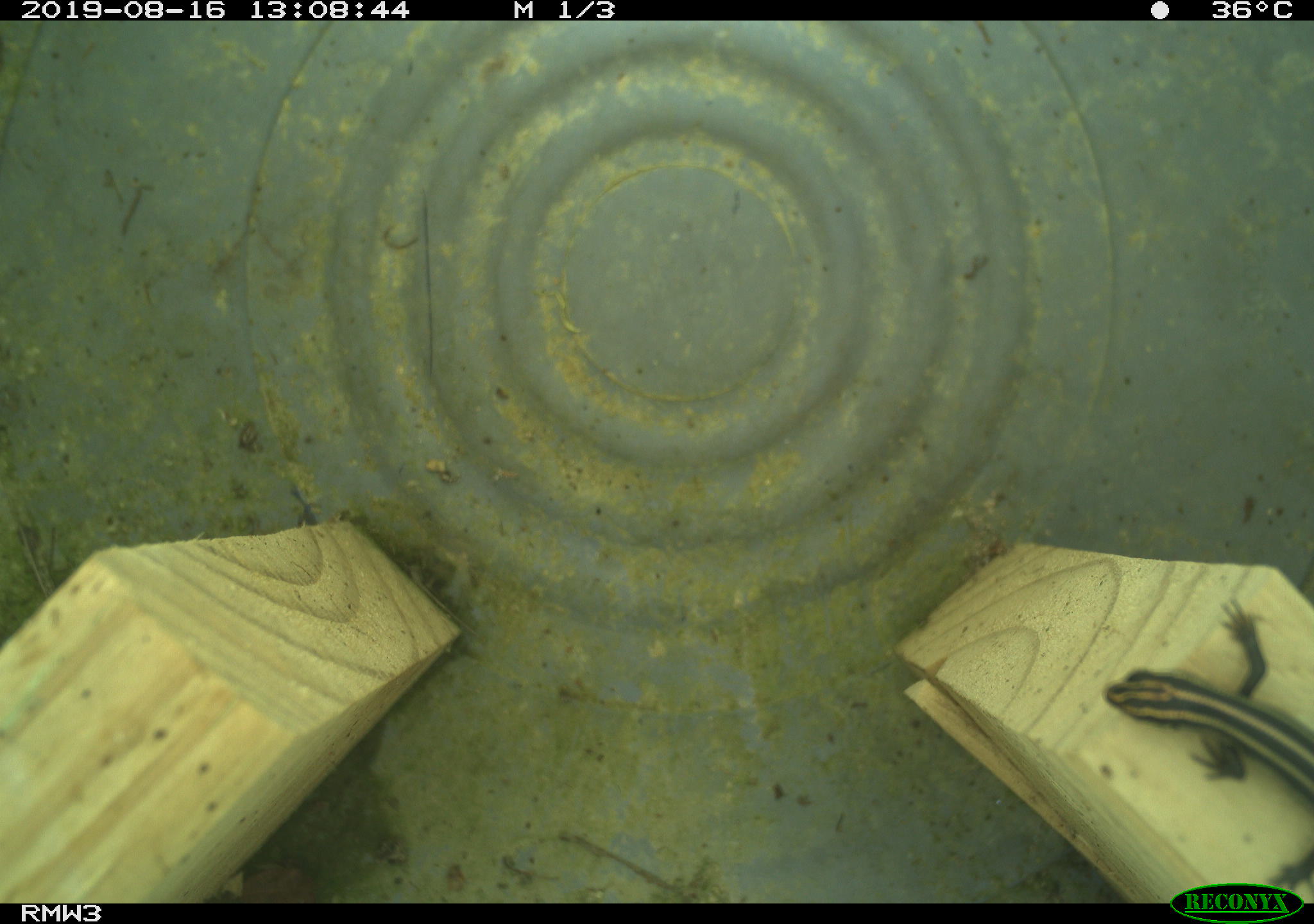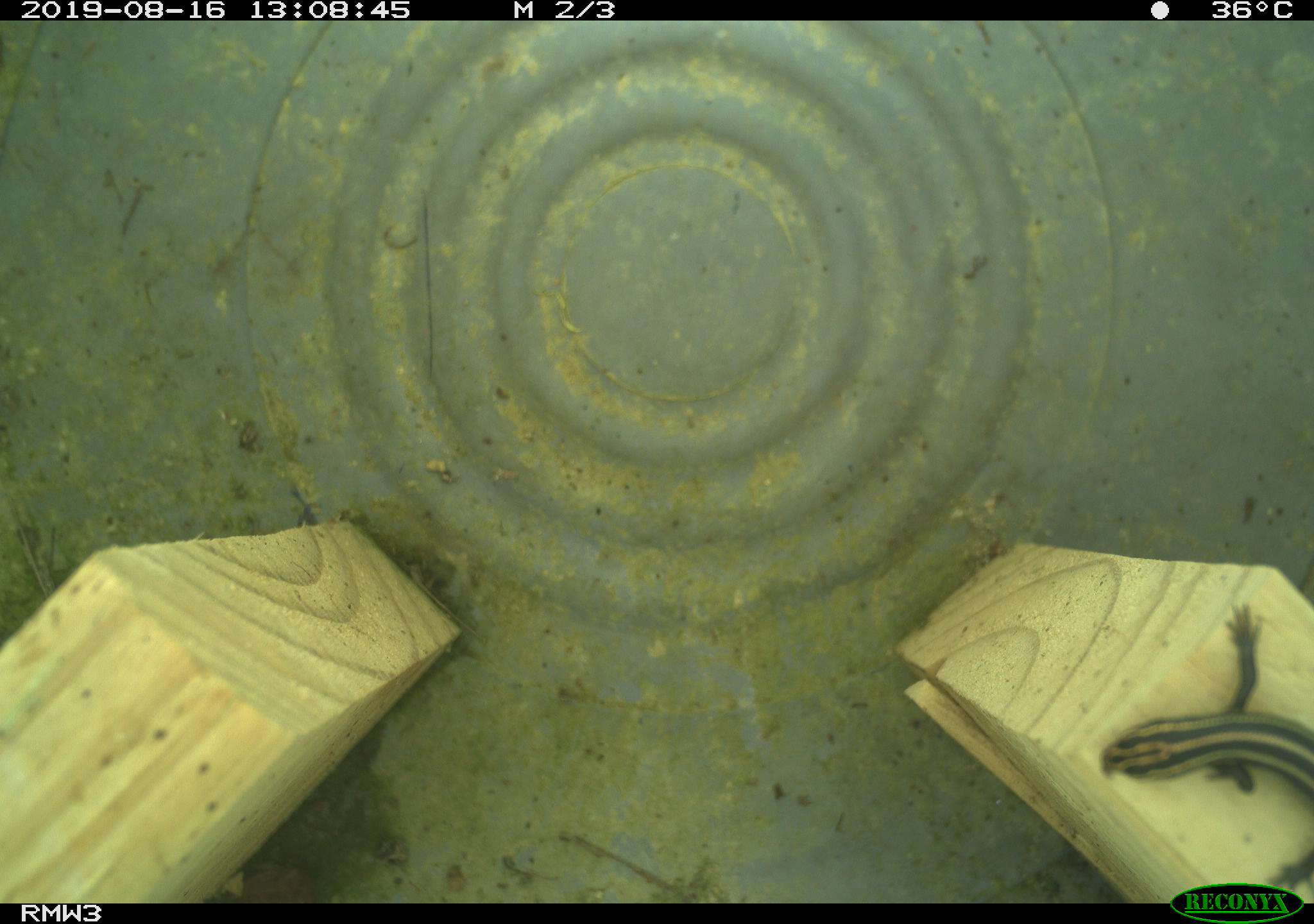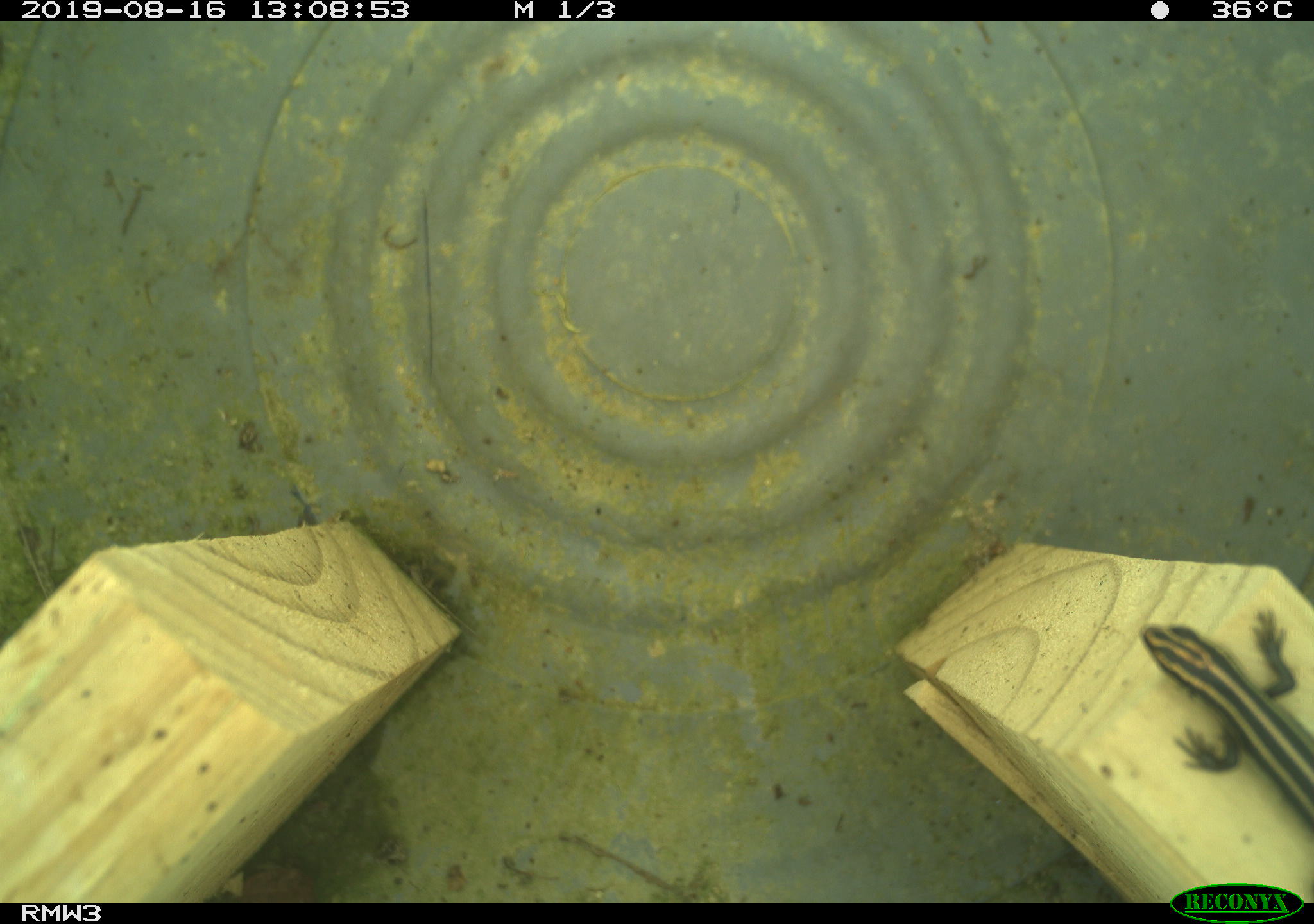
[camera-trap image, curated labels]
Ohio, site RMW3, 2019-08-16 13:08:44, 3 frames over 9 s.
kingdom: Animalia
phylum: Chordata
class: Reptilia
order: Squamata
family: Scincidae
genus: Plestiodon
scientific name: Plestiodon fasciatus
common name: common five-lined skink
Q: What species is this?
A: Common five-lined skink (Plestiodon fasciatus).